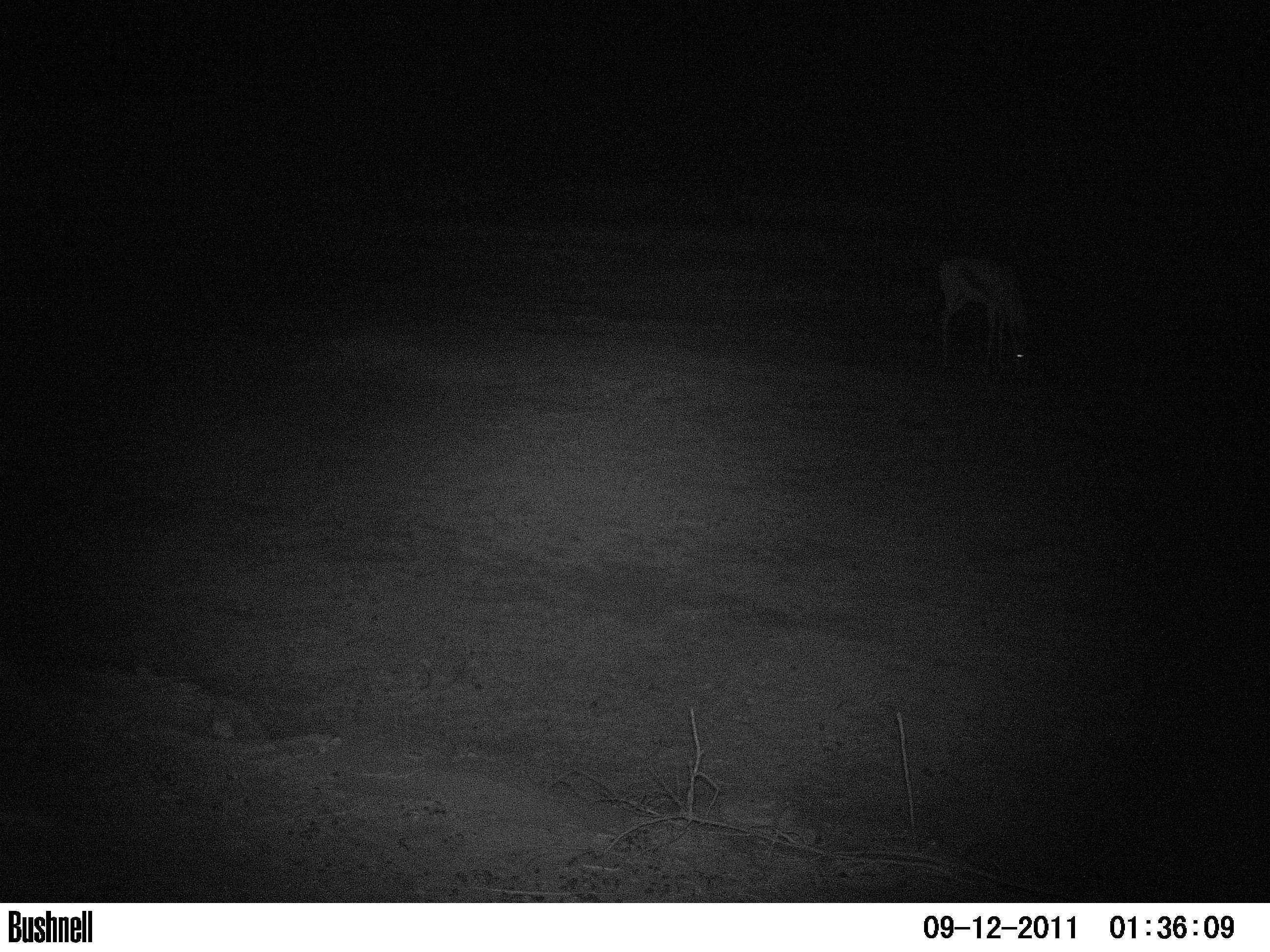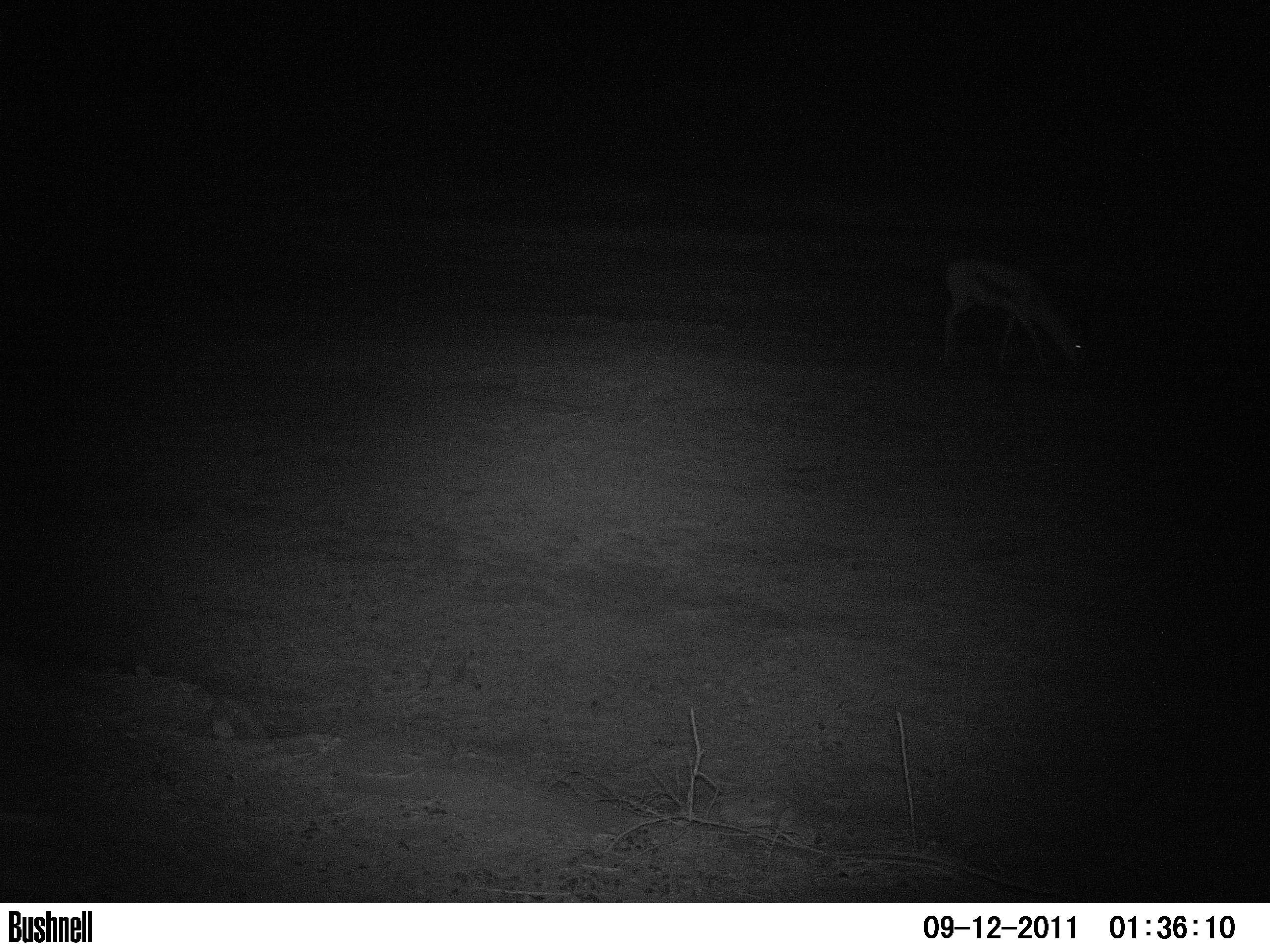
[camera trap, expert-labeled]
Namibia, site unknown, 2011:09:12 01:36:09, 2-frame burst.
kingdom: Animalia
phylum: Chordata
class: Mammalia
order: Artiodactyla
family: Bovidae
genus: Antidorcas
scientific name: Antidorcas marsupialis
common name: springbok